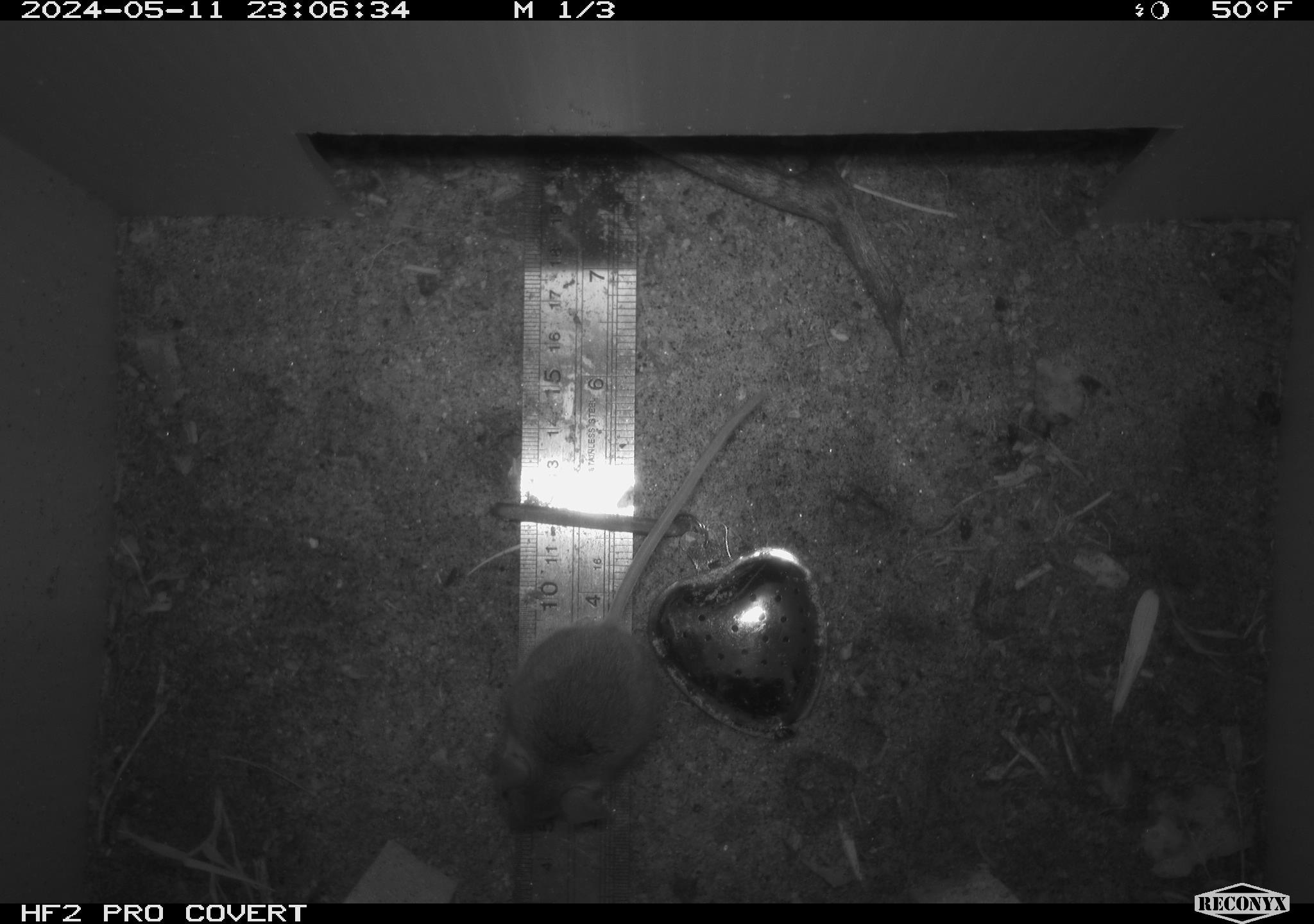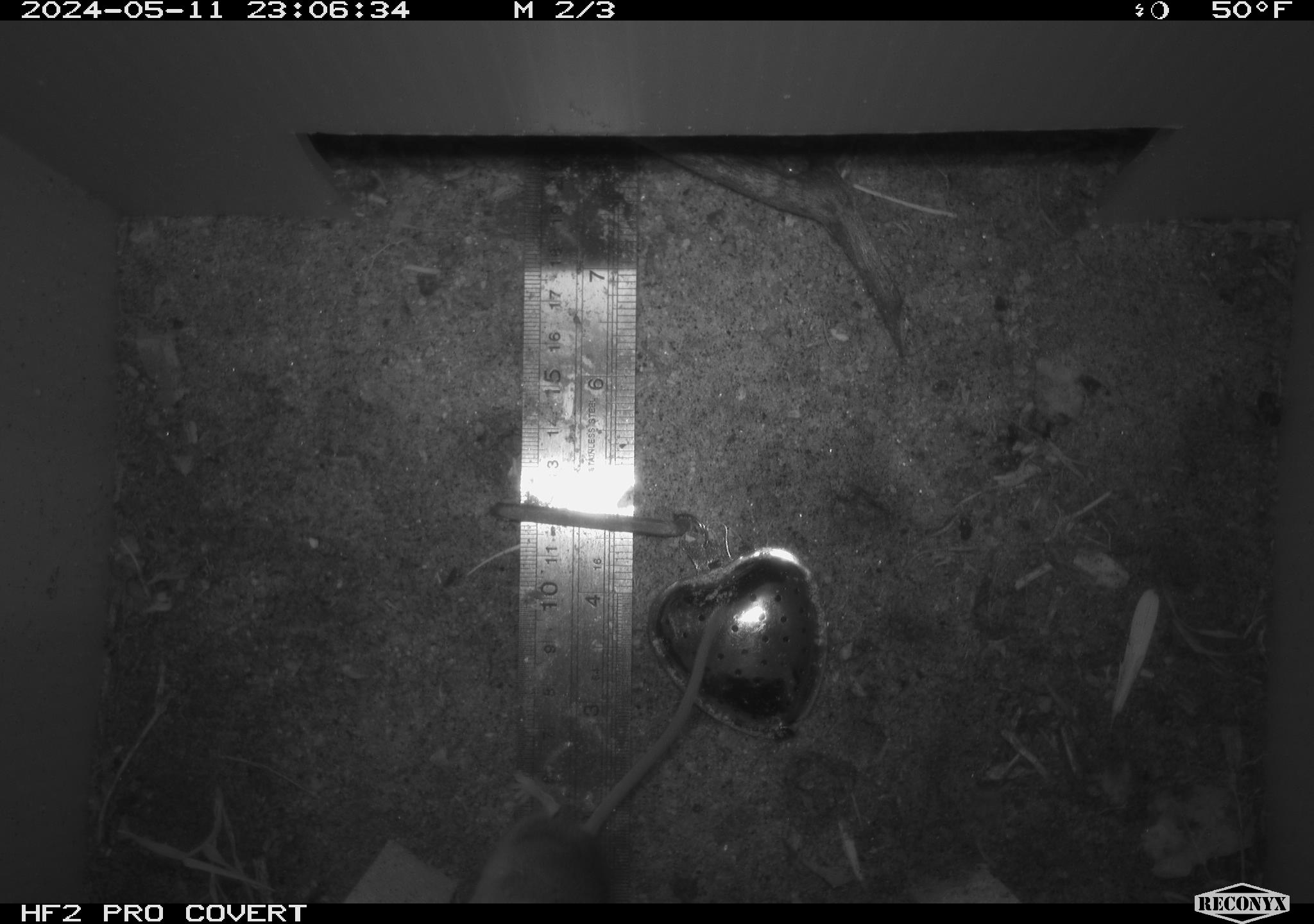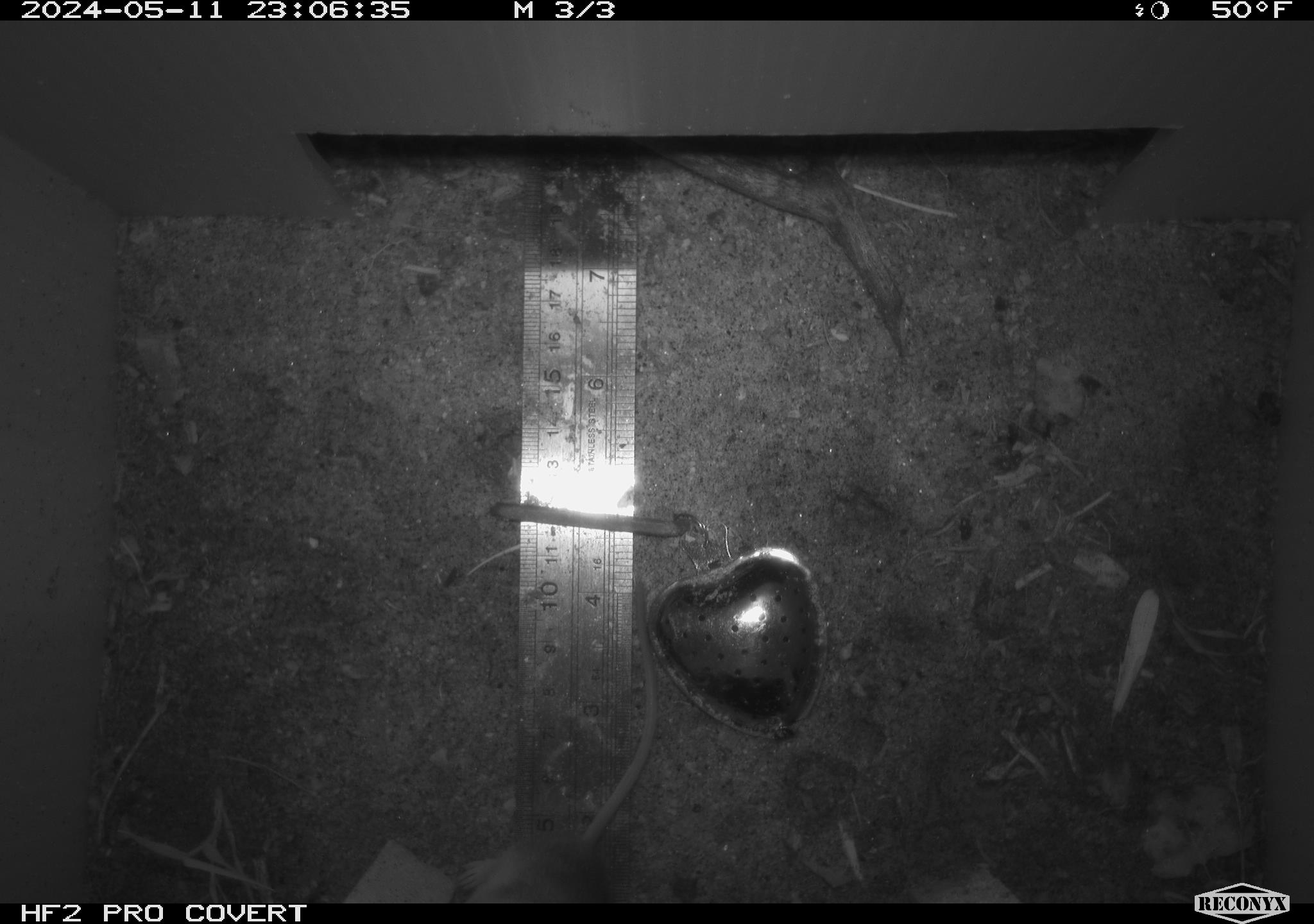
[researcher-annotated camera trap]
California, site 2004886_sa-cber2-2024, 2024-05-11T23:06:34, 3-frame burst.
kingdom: Animalia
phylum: Chordata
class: Mammalia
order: Rodentia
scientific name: Rodentia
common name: mouse species